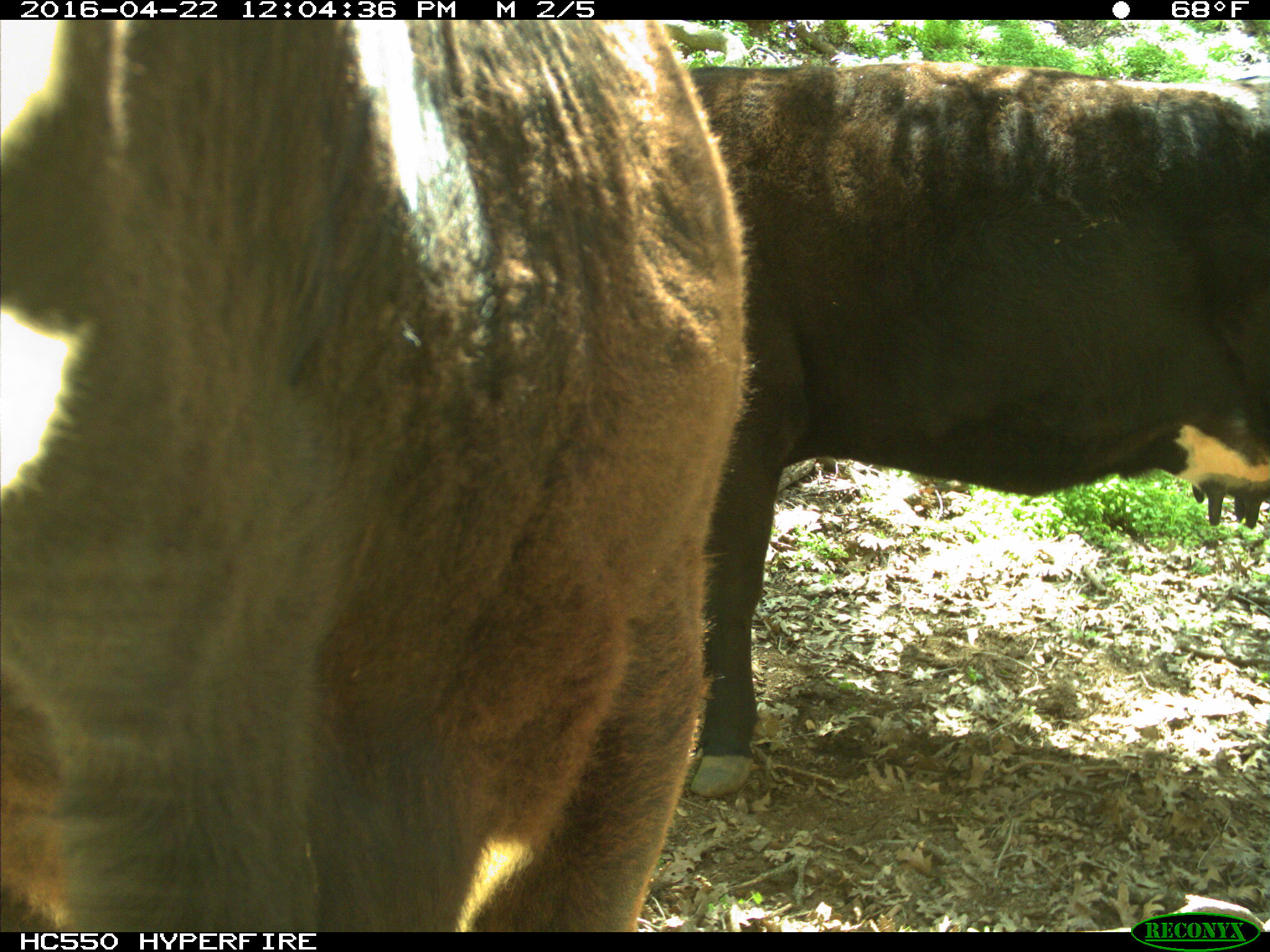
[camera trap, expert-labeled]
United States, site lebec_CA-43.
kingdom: Animalia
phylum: Chordata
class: Mammalia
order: Artiodactyla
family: Bovidae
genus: Bos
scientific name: Bos taurus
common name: domestic cow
Bos taurus (domestic cow).